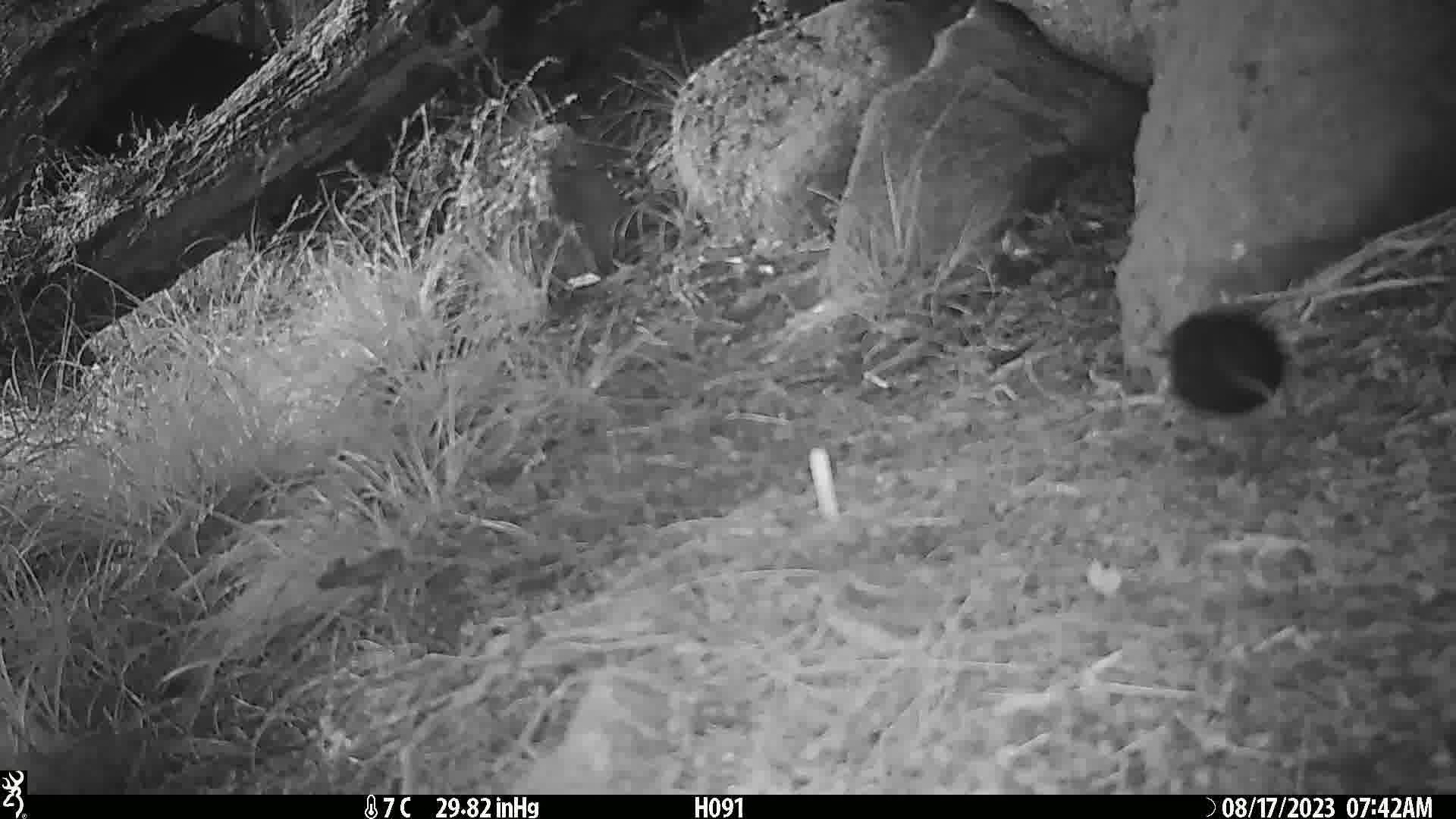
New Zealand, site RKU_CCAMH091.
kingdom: Animalia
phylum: Chordata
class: Aves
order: Passeriformes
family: Turdidae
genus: Turdus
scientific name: Turdus merula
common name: eurasian blackbird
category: blackbird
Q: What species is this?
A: Blackbird (eurasian blackbird) (Turdus merula).